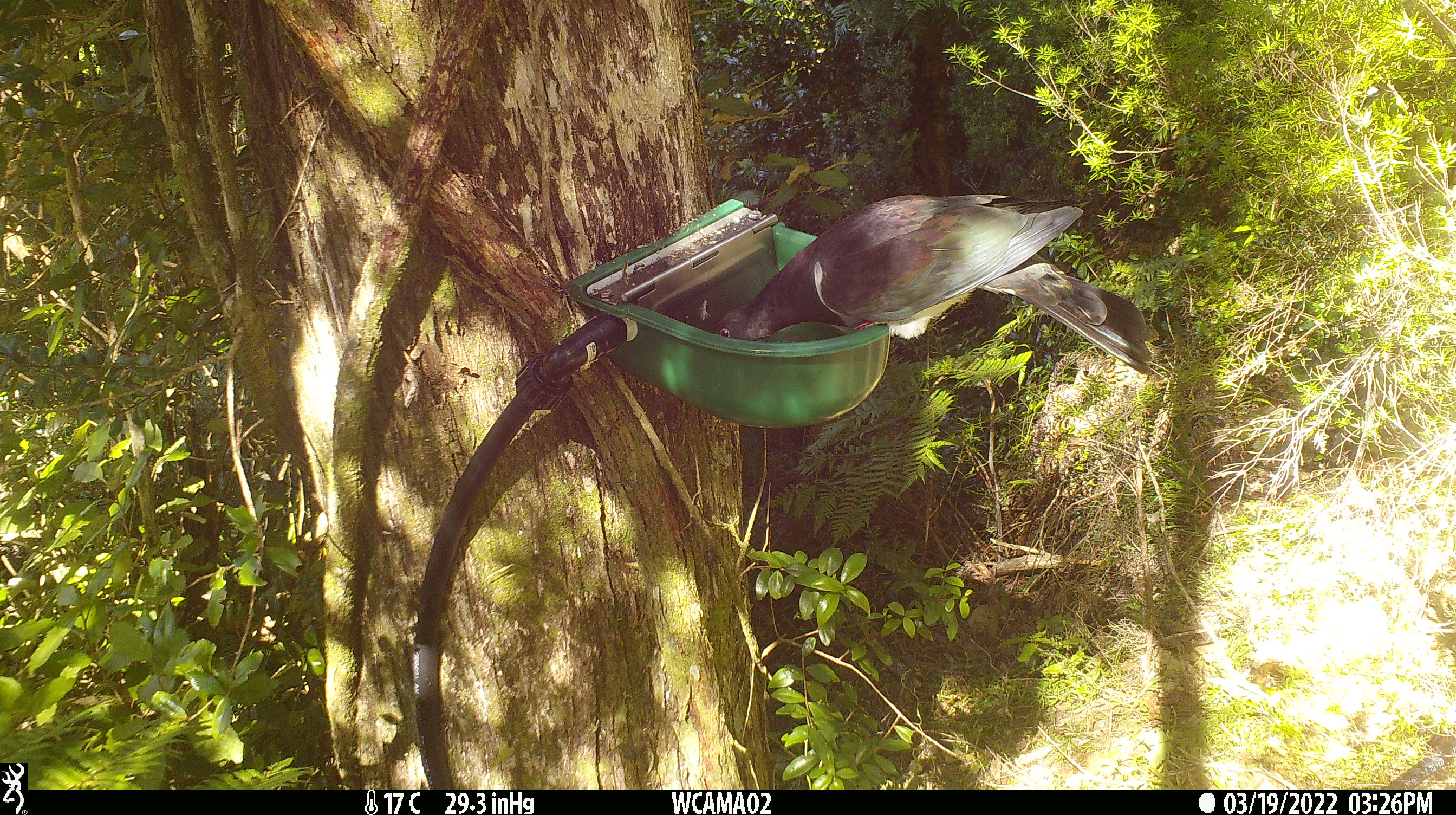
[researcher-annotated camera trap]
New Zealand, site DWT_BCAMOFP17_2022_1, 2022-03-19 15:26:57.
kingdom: Animalia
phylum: Chordata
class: Aves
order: Columbiformes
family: Columbidae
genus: Hemiphaga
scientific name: Hemiphaga novaeseelandiae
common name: new zealand pigeon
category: kereru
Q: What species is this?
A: Kereru (new zealand pigeon) (Hemiphaga novaeseelandiae).